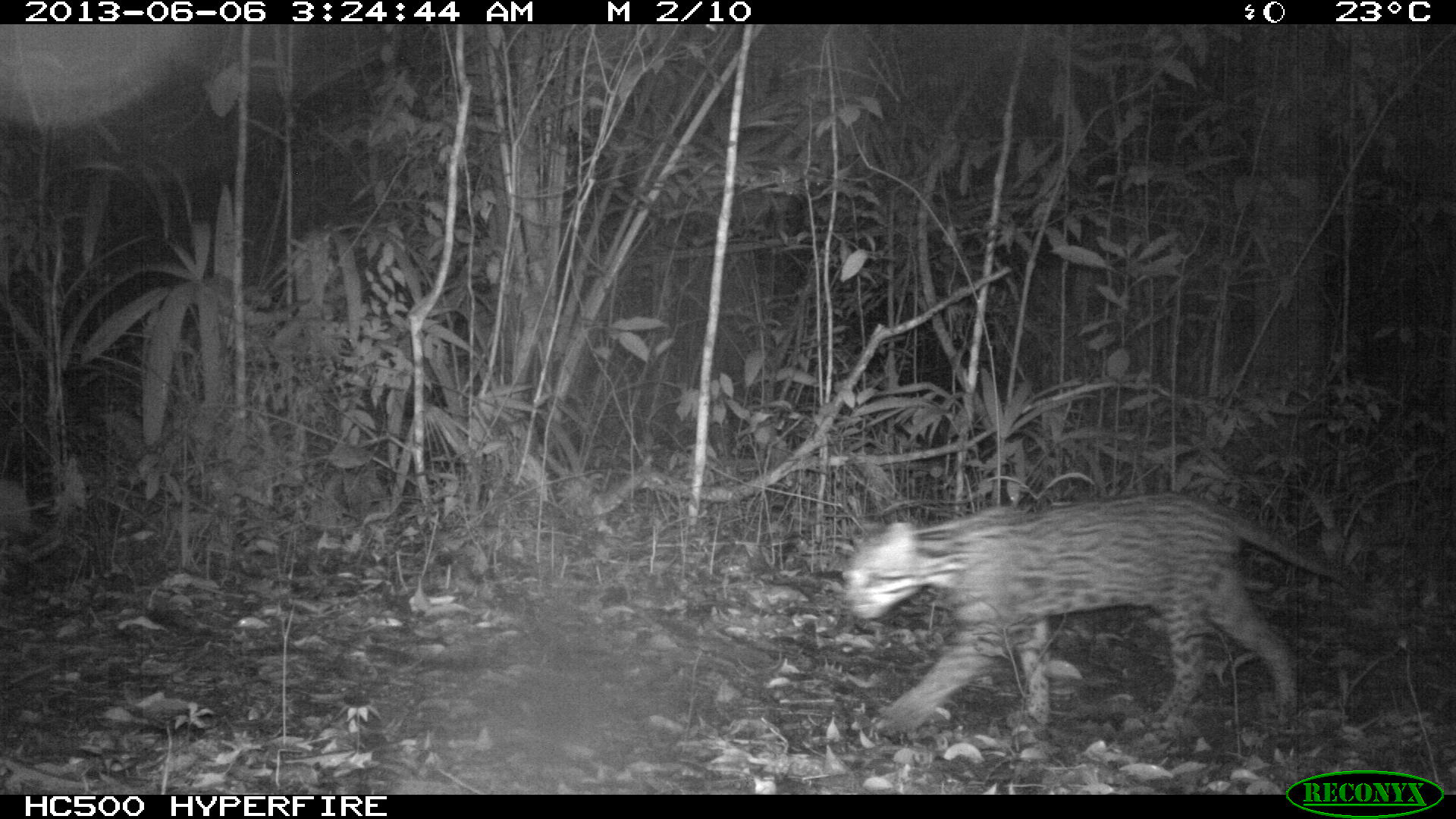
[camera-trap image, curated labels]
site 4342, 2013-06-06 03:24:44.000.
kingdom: Animalia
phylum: Chordata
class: Mammalia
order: Carnivora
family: Felidae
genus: Leopardus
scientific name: Leopardus pardalis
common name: ocelot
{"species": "Leopardus pardalis (ocelot)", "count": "1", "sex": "female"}